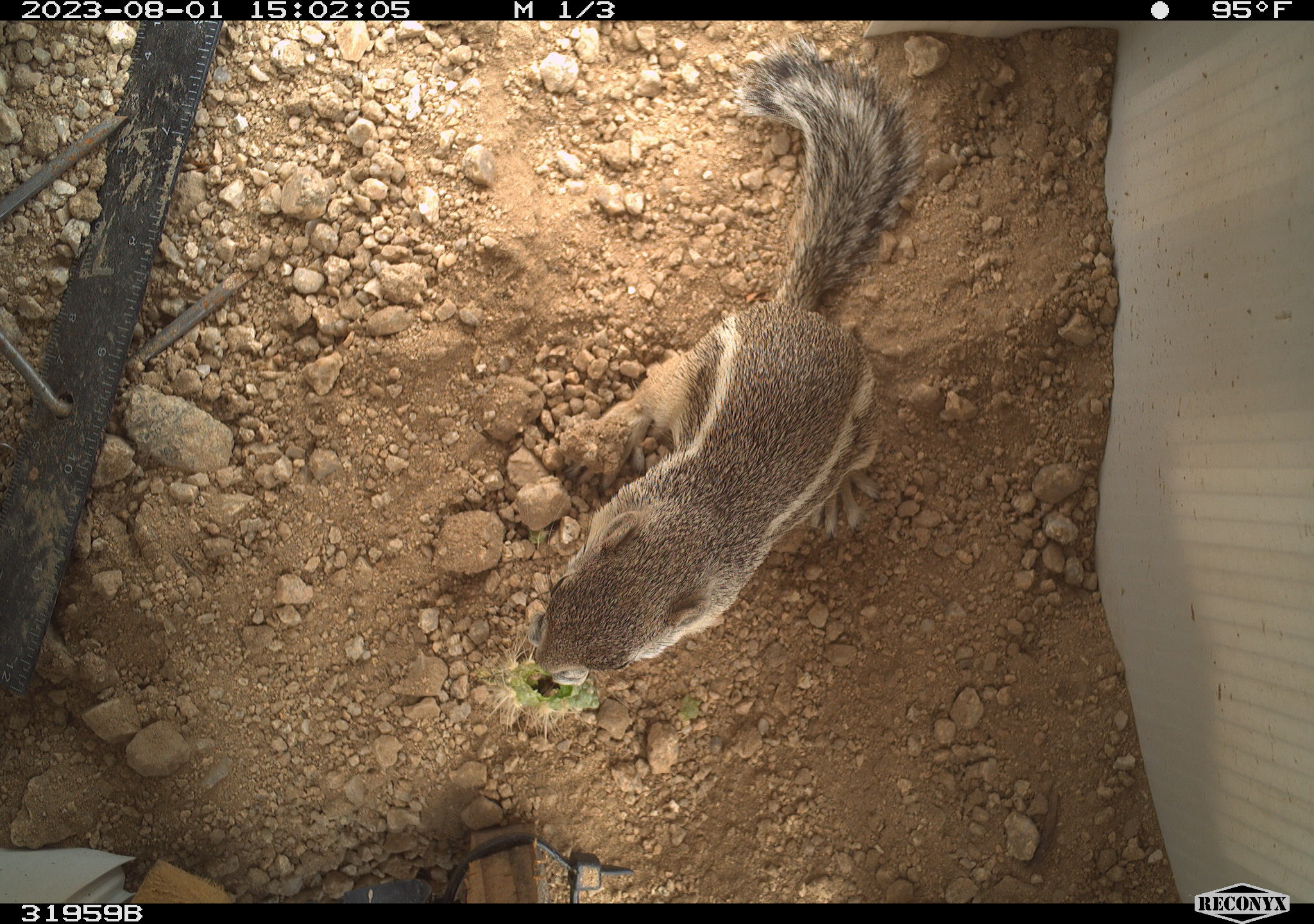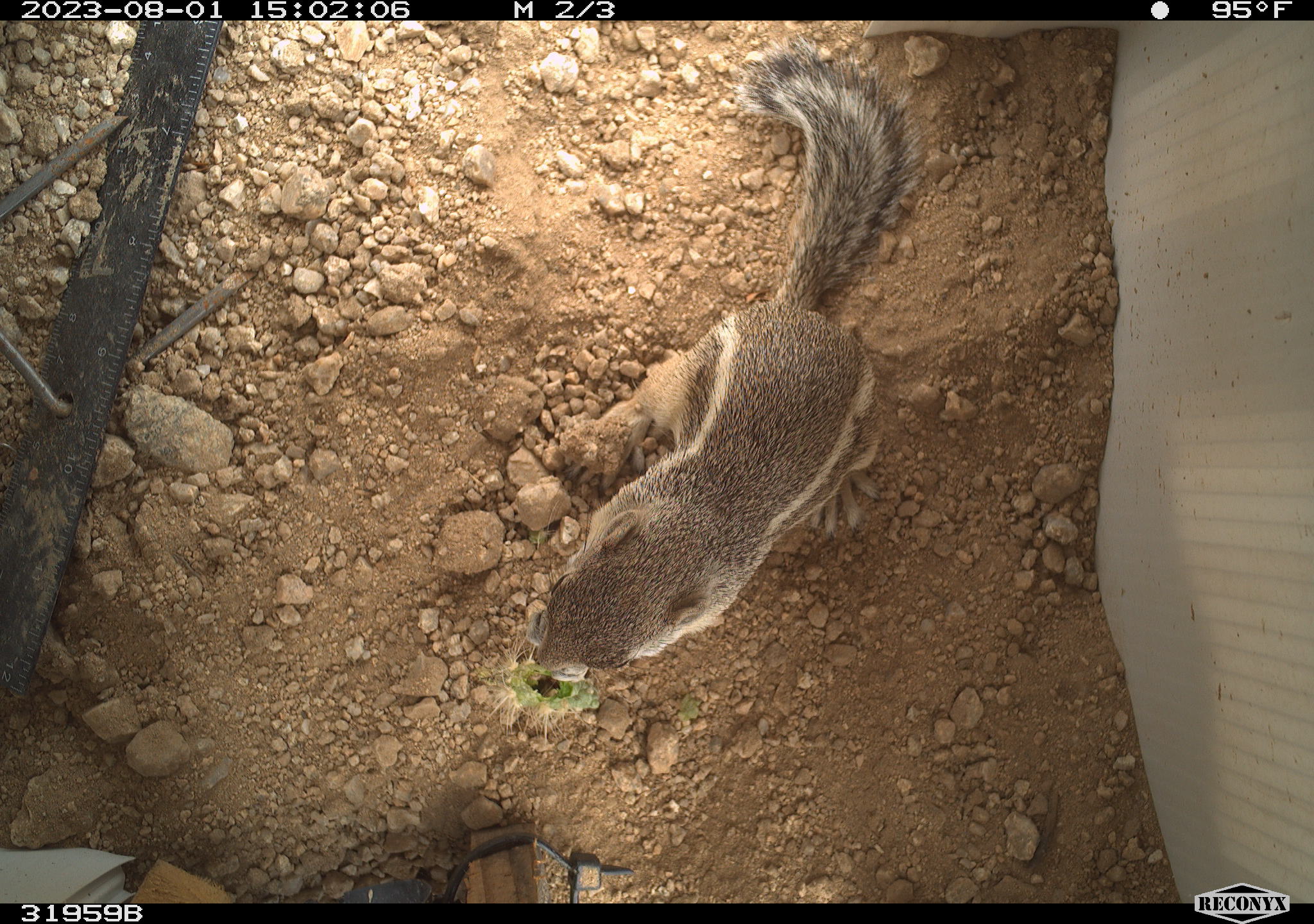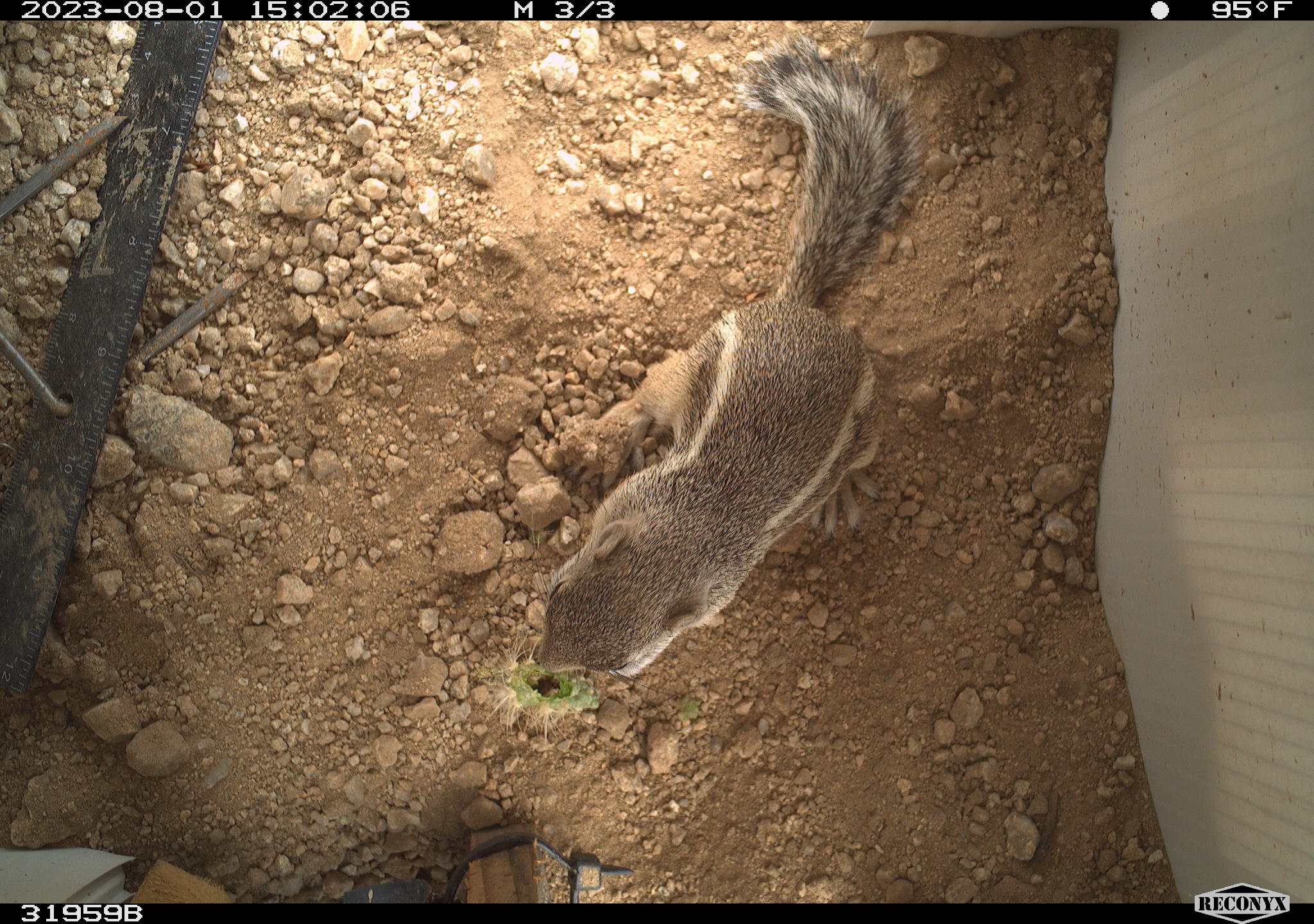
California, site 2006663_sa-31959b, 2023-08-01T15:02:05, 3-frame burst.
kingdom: Animalia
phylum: Chordata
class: Mammalia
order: Rodentia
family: Sciuridae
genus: Ammospermophilus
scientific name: Ammospermophilus leucurus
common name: white-tailed antelope squirrel